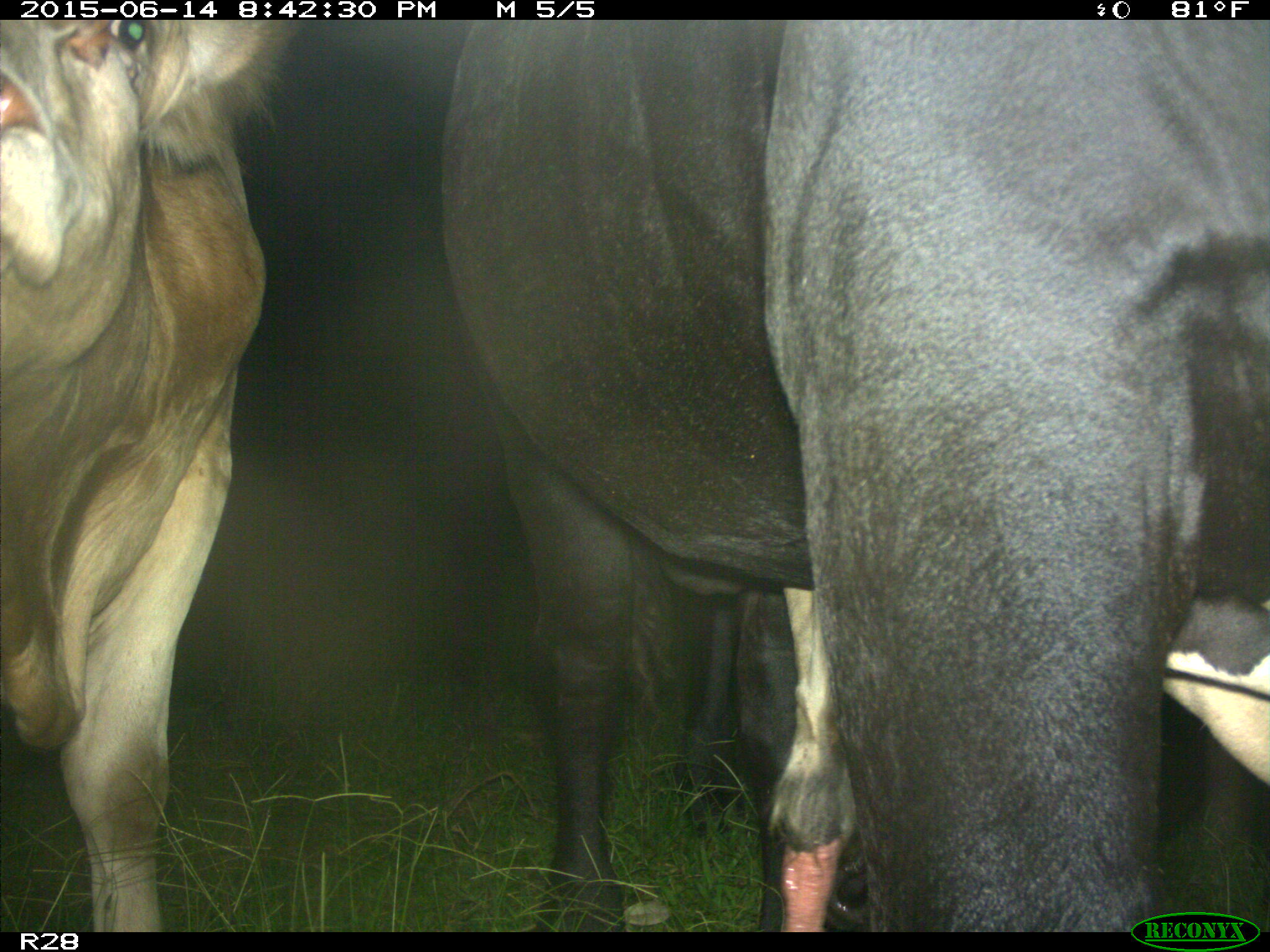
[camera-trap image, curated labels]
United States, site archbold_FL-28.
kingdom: Animalia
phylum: Chordata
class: Mammalia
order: Artiodactyla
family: Bovidae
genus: Bos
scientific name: Bos taurus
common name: domestic cow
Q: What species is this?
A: Bos taurus (domestic cow).